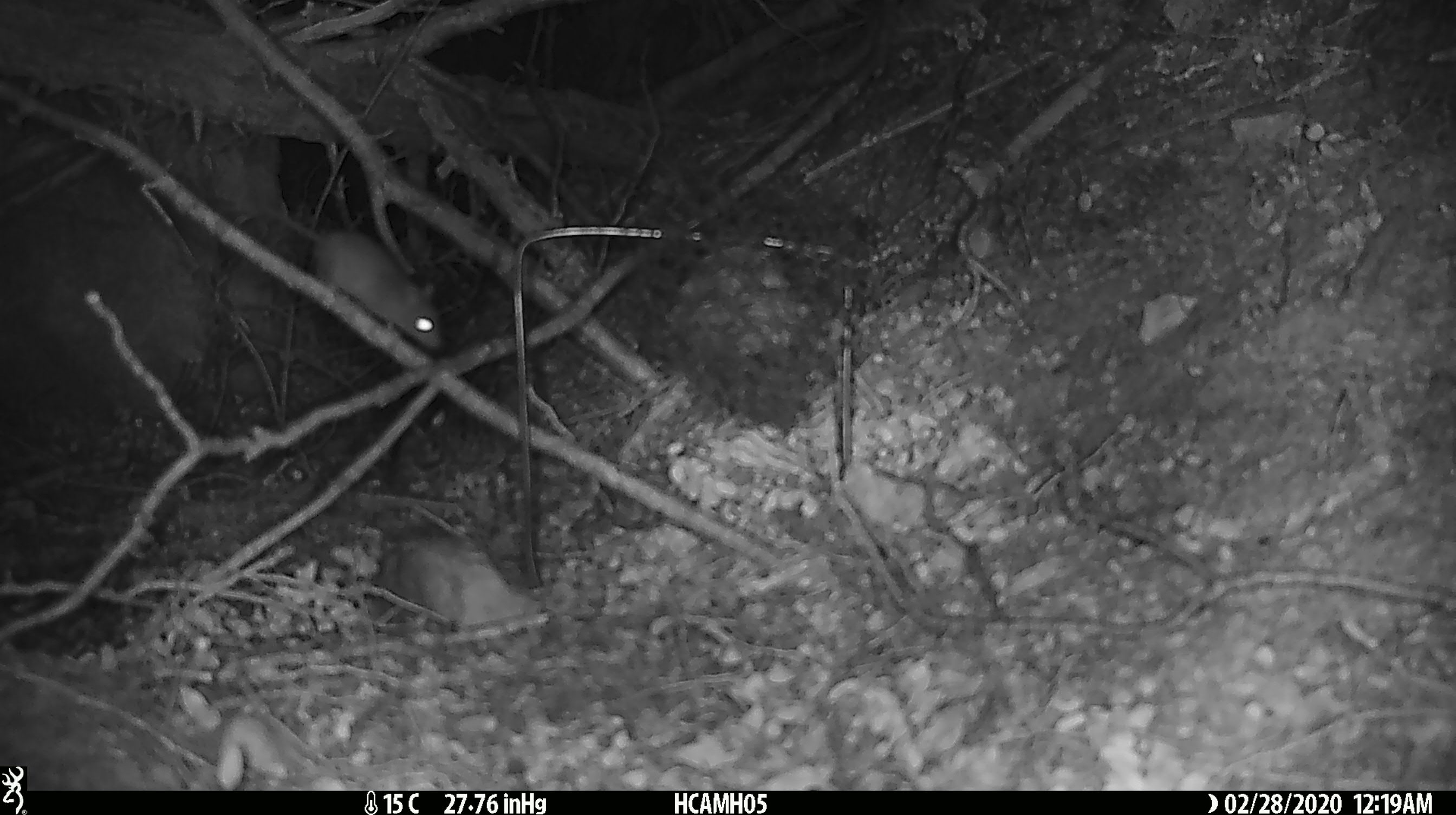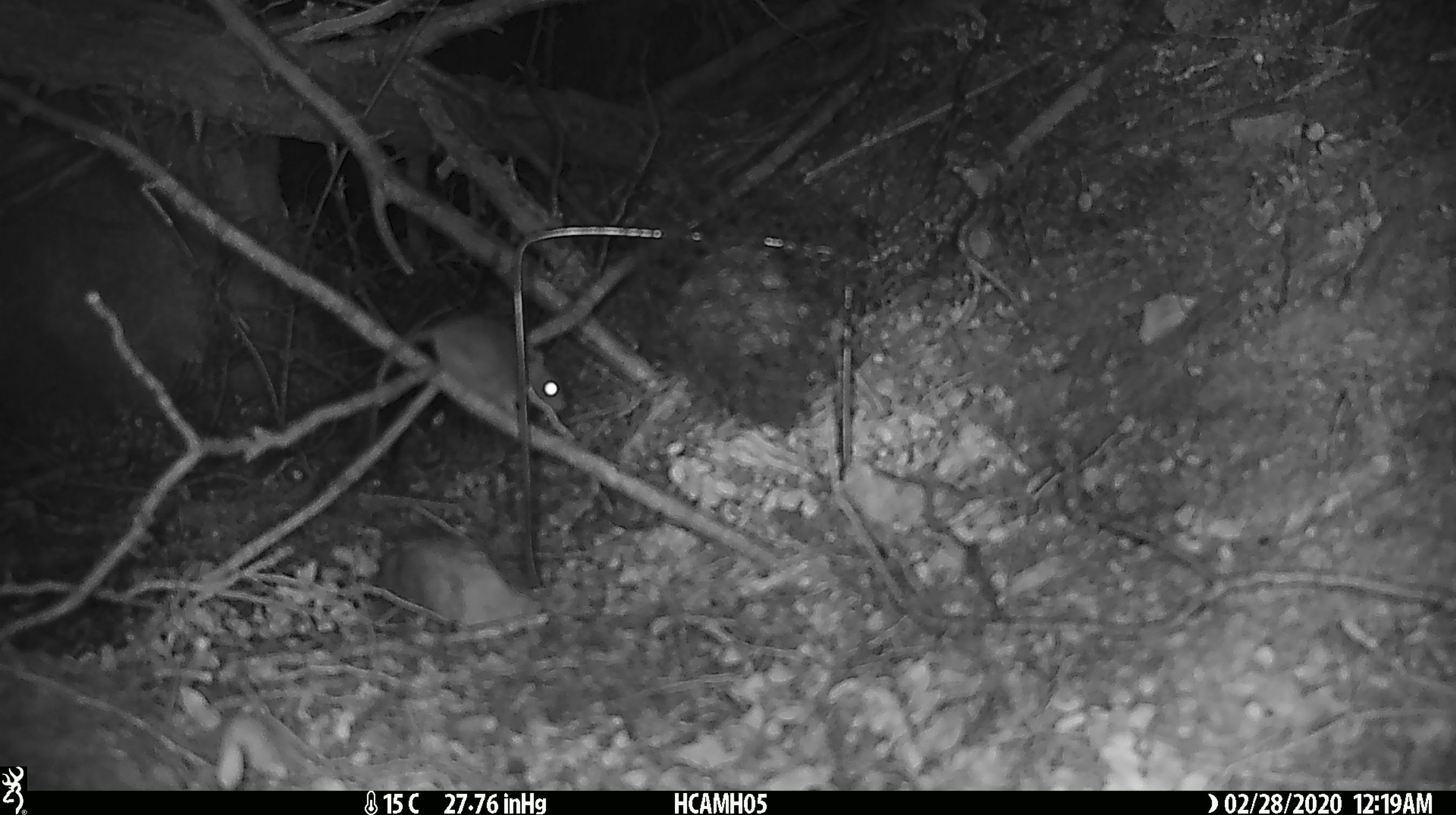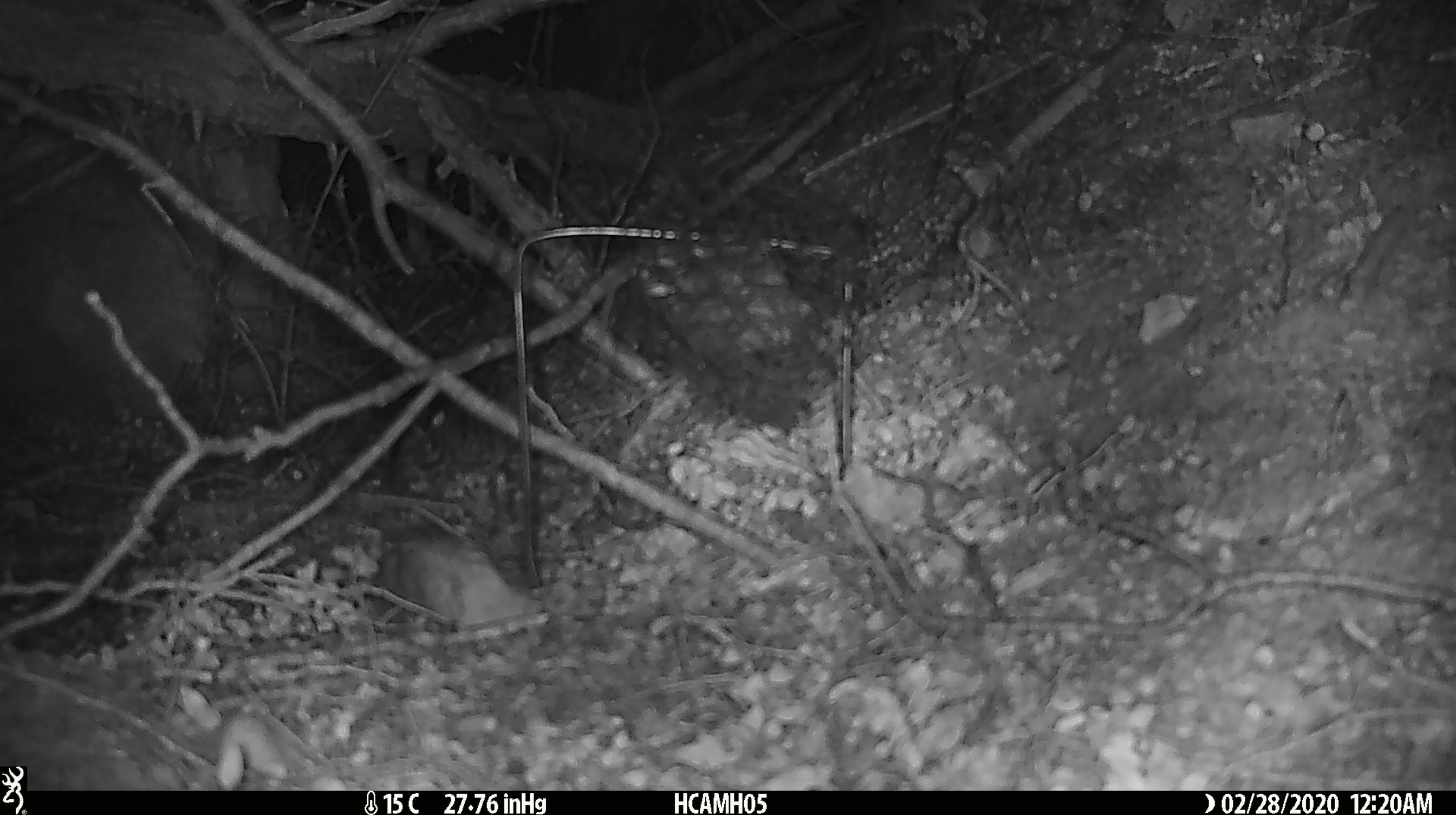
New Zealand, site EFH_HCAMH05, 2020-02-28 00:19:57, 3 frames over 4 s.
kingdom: Animalia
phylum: Chordata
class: Mammalia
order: Rodentia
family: Muridae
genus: Mus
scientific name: Mus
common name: mouse